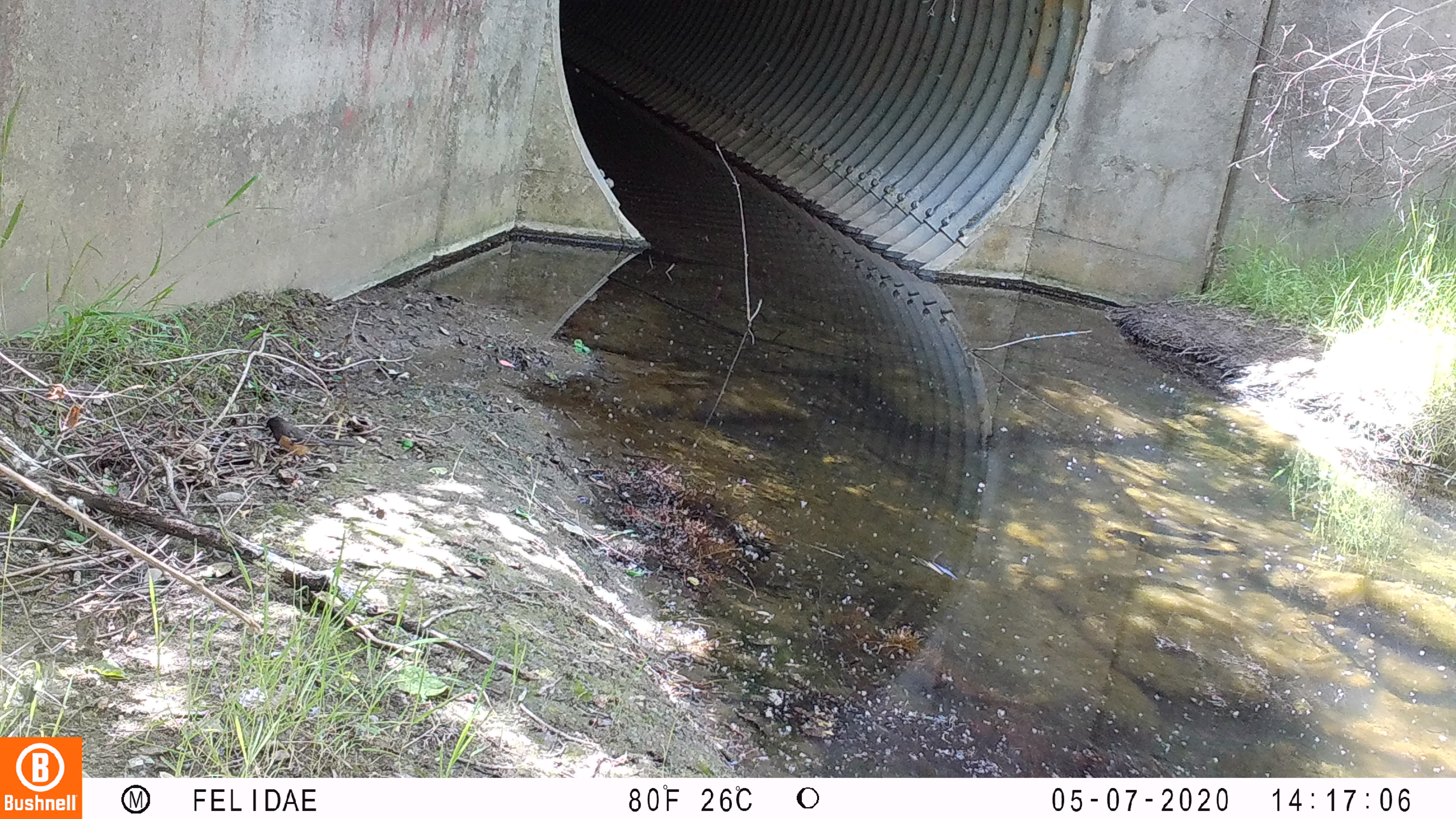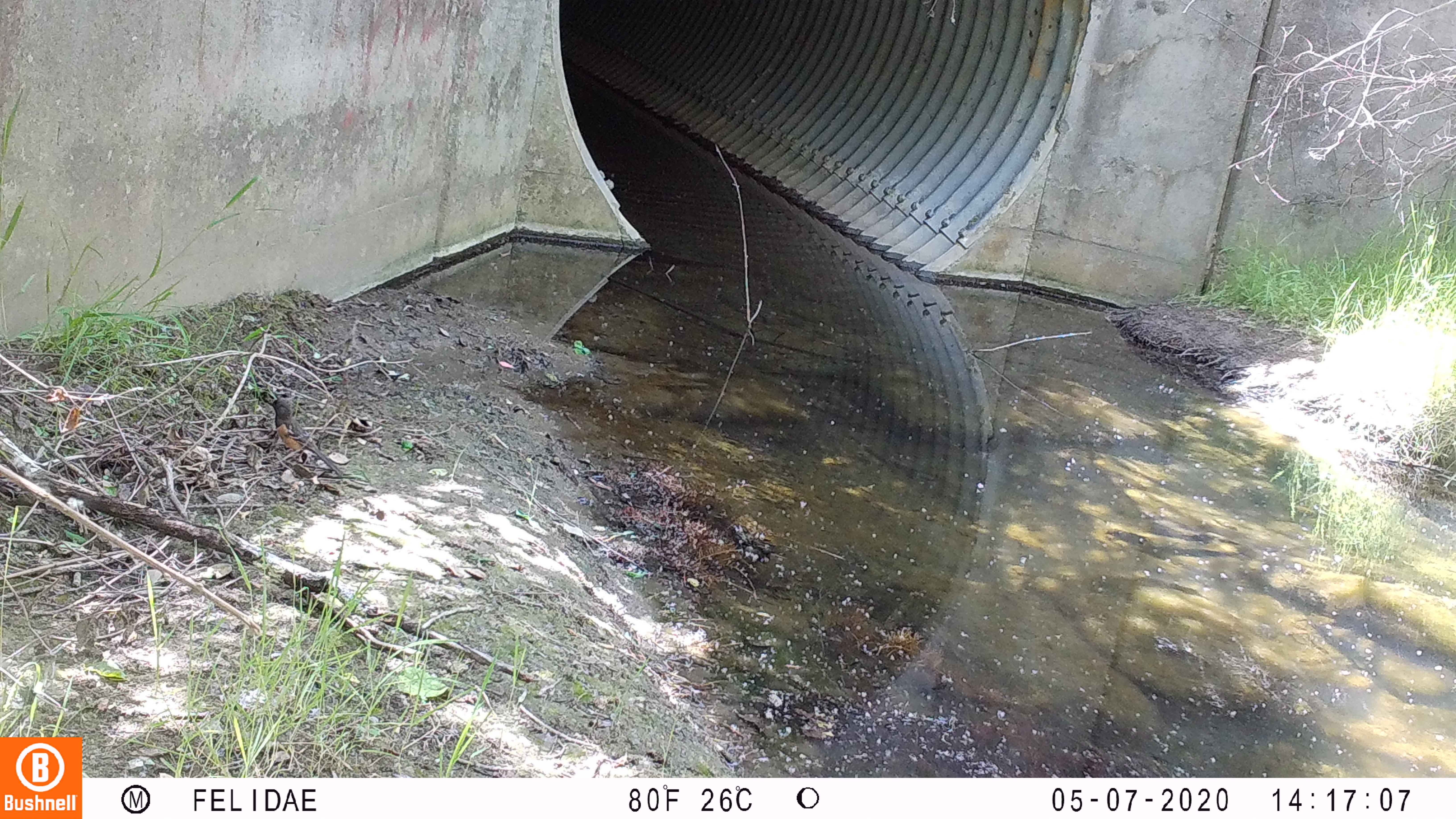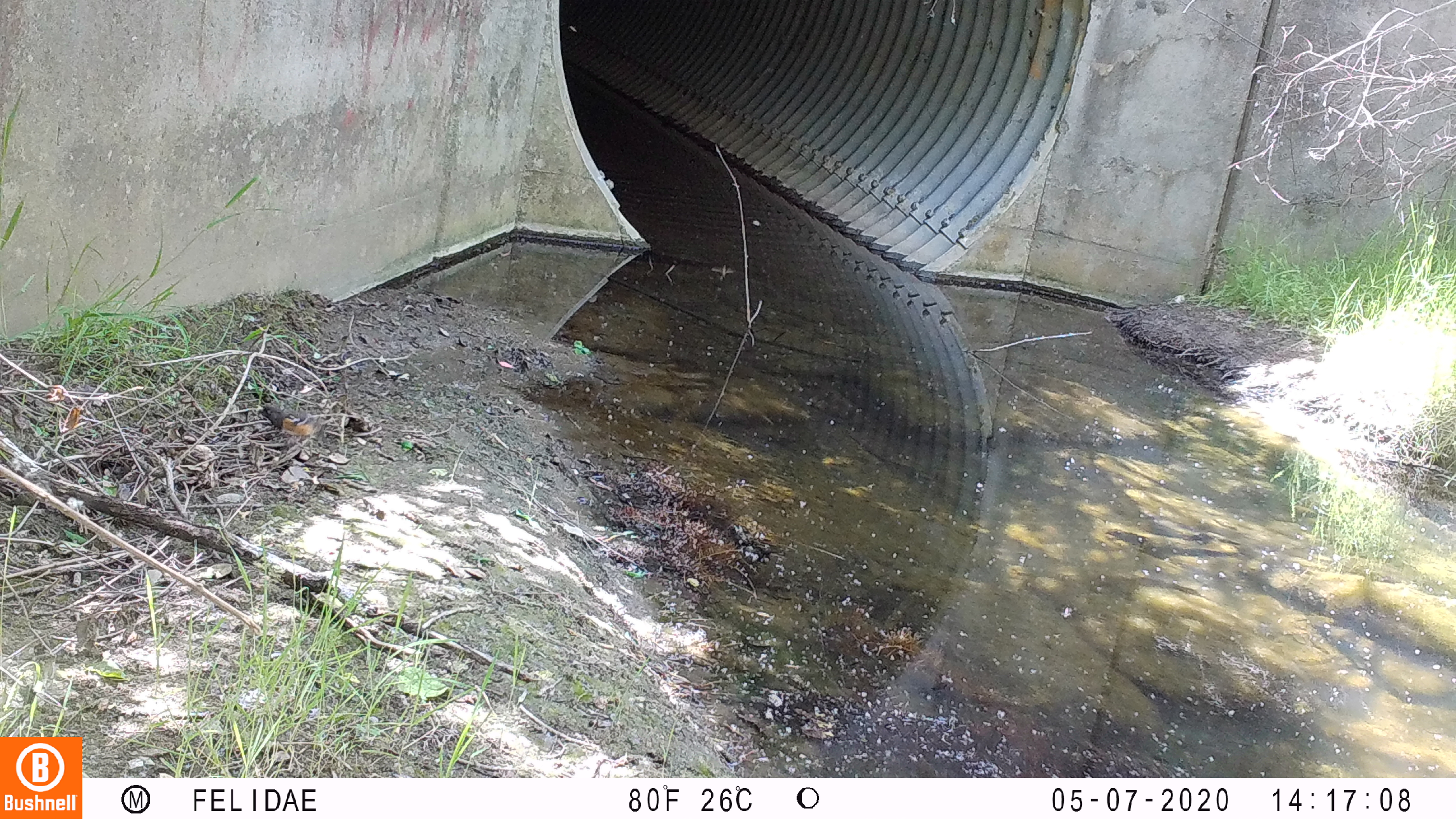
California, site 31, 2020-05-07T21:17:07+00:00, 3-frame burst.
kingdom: Animalia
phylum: Chordata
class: Aves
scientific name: Aves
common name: bird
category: unknown bird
Unknown bird (bird) (Aves).